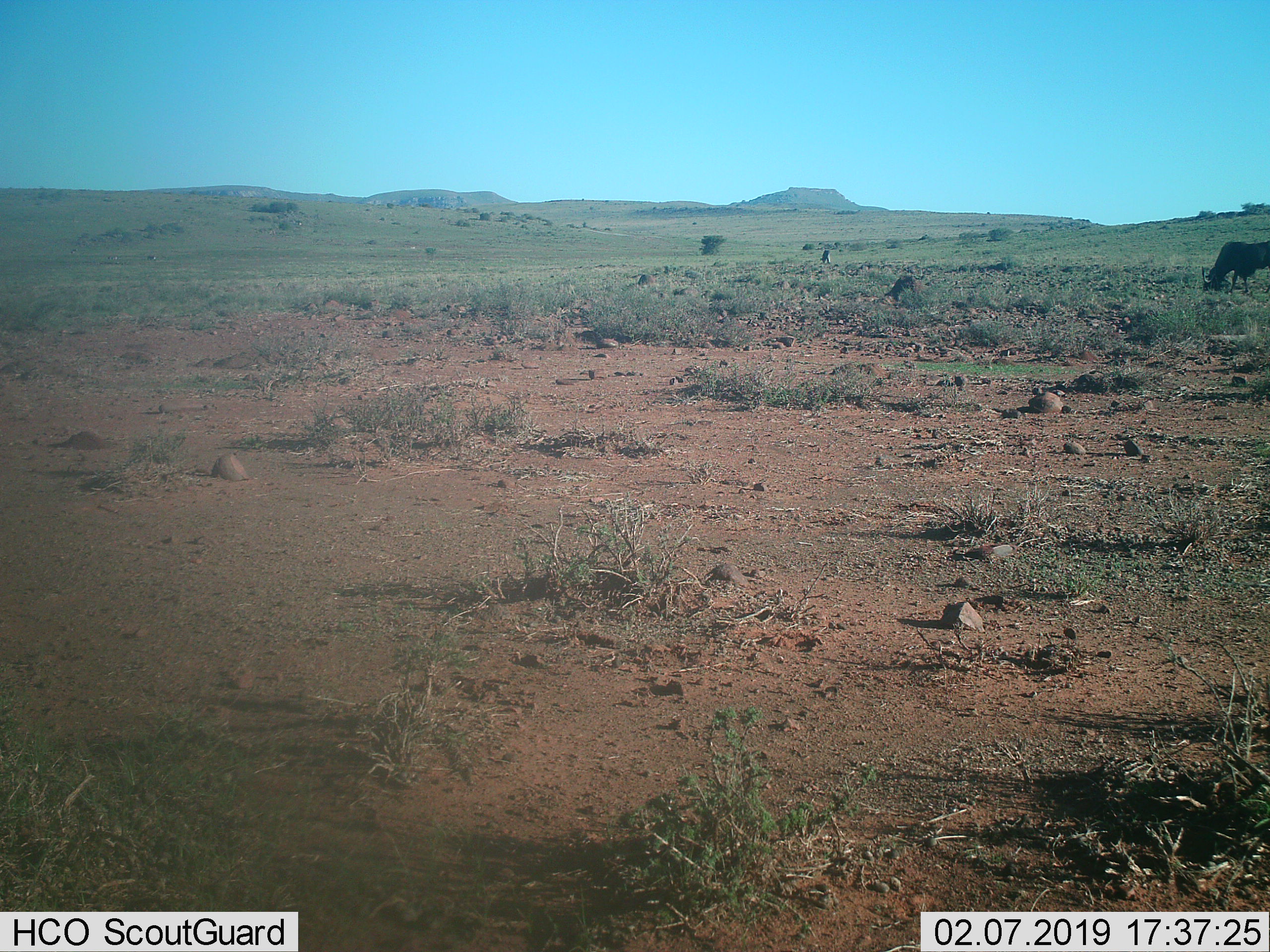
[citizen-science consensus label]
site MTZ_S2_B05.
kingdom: Animalia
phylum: Chordata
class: Mammalia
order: Artiodactyla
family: Bovidae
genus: Connochaetes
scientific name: Connochaetes gnou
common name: black wildebeest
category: wildebeestblack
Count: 2.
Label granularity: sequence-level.